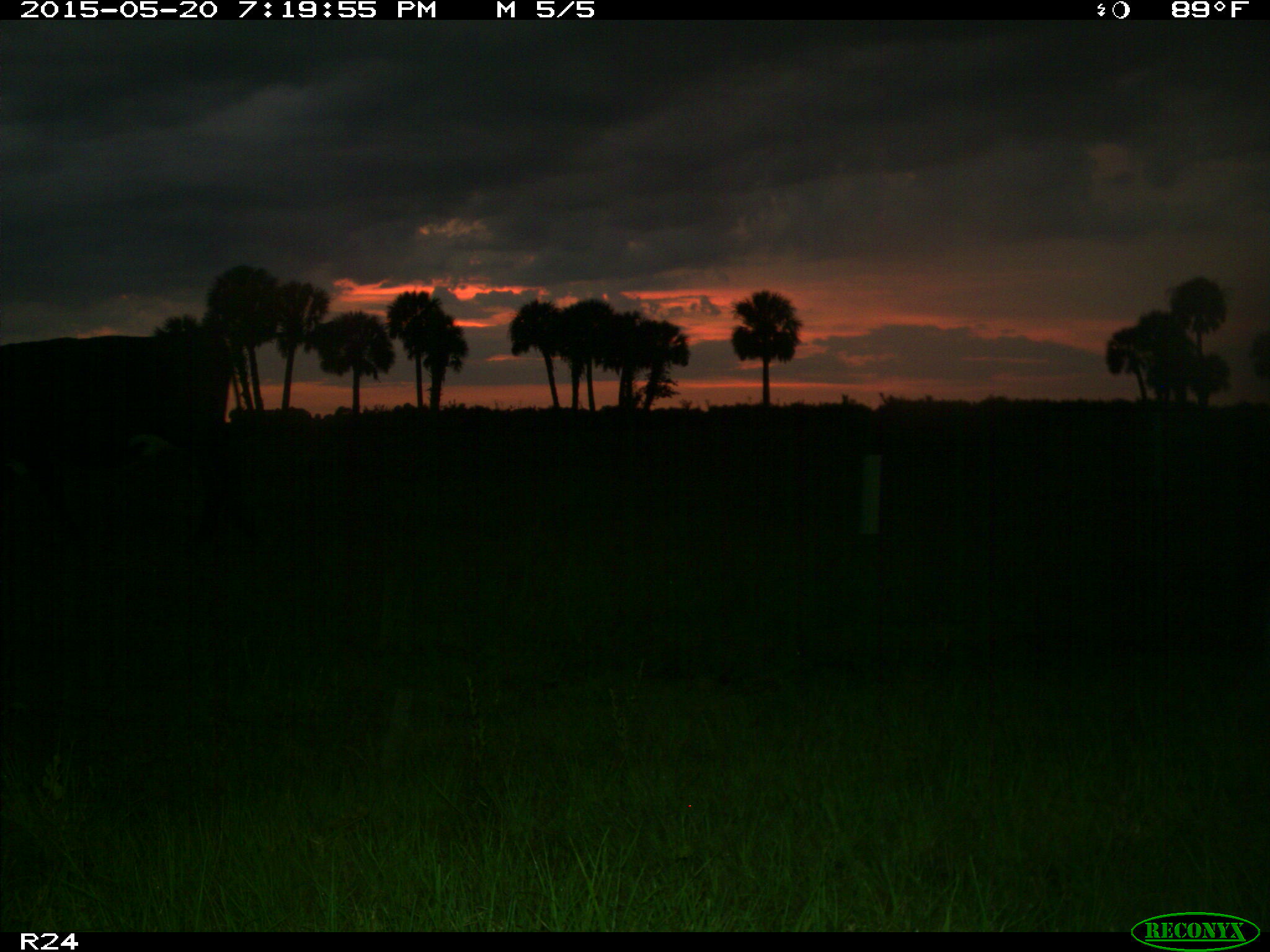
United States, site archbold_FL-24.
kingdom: Animalia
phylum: Chordata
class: Mammalia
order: Artiodactyla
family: Bovidae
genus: Bos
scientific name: Bos taurus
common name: domestic cow